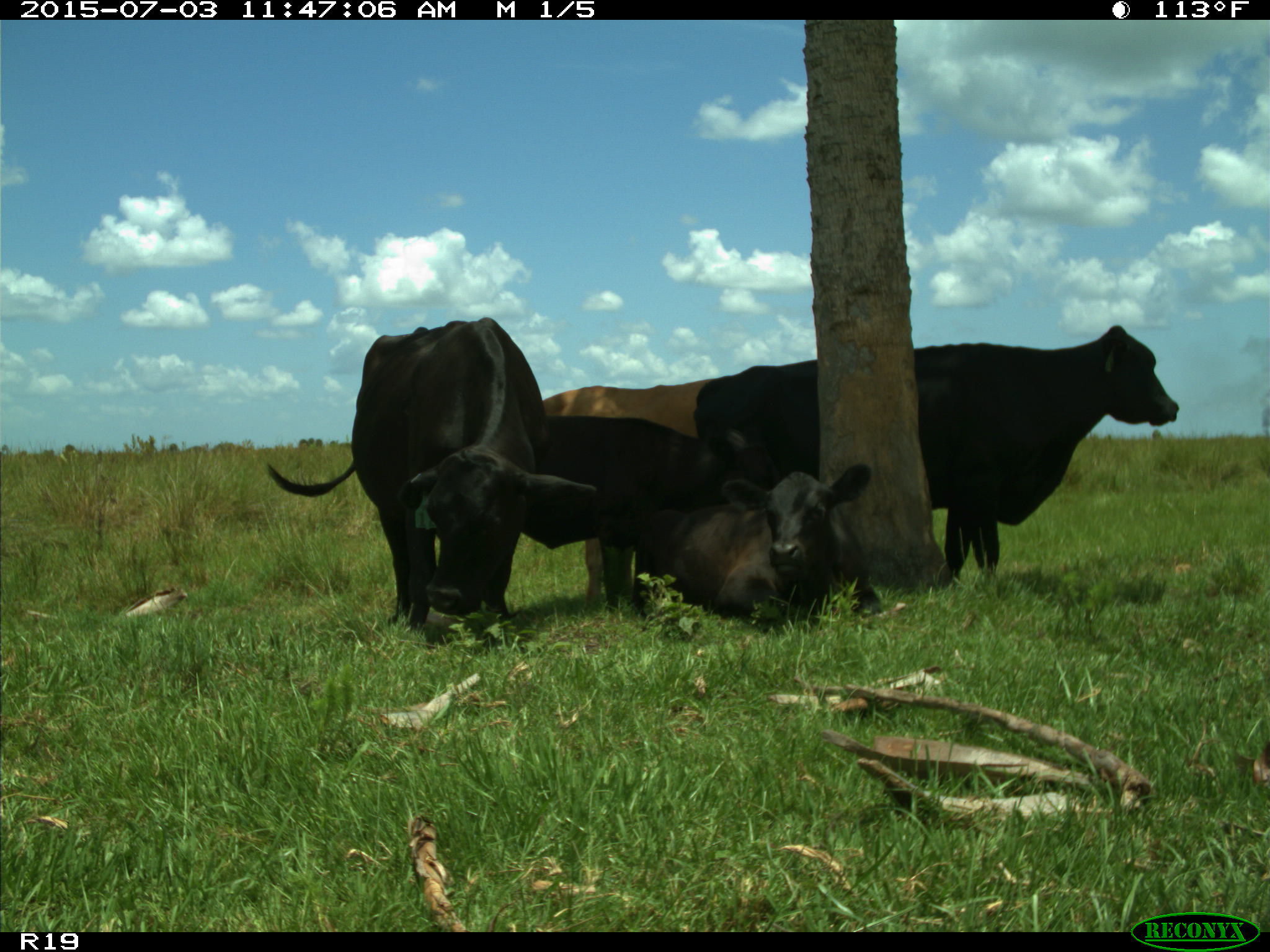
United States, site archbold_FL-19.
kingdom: Animalia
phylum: Chordata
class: Mammalia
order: Artiodactyla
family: Bovidae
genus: Bos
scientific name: Bos taurus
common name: domestic cow